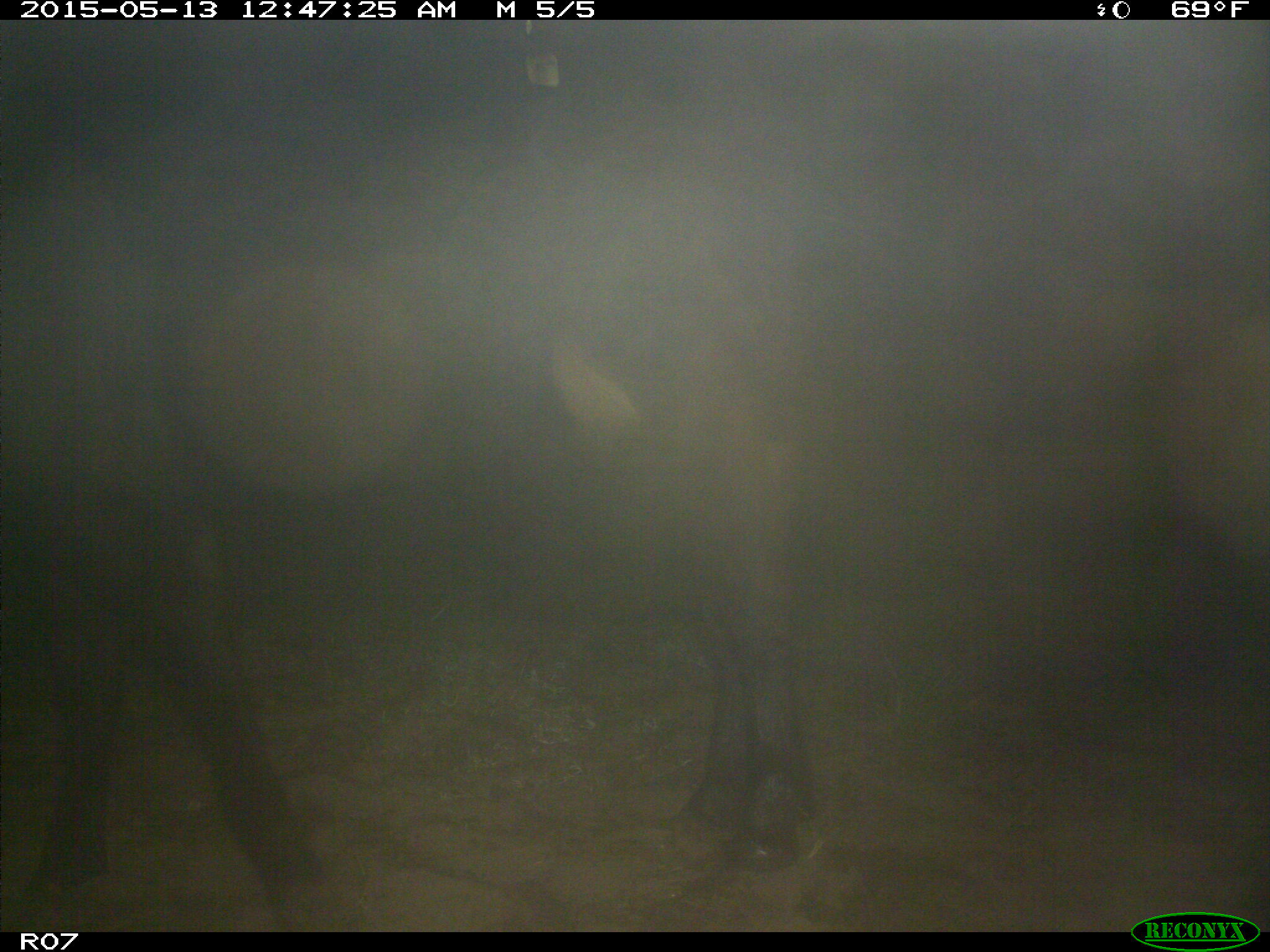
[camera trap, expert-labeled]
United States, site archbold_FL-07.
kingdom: Animalia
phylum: Chordata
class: Mammalia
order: Artiodactyla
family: Bovidae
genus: Bos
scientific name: Bos taurus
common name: domestic cow